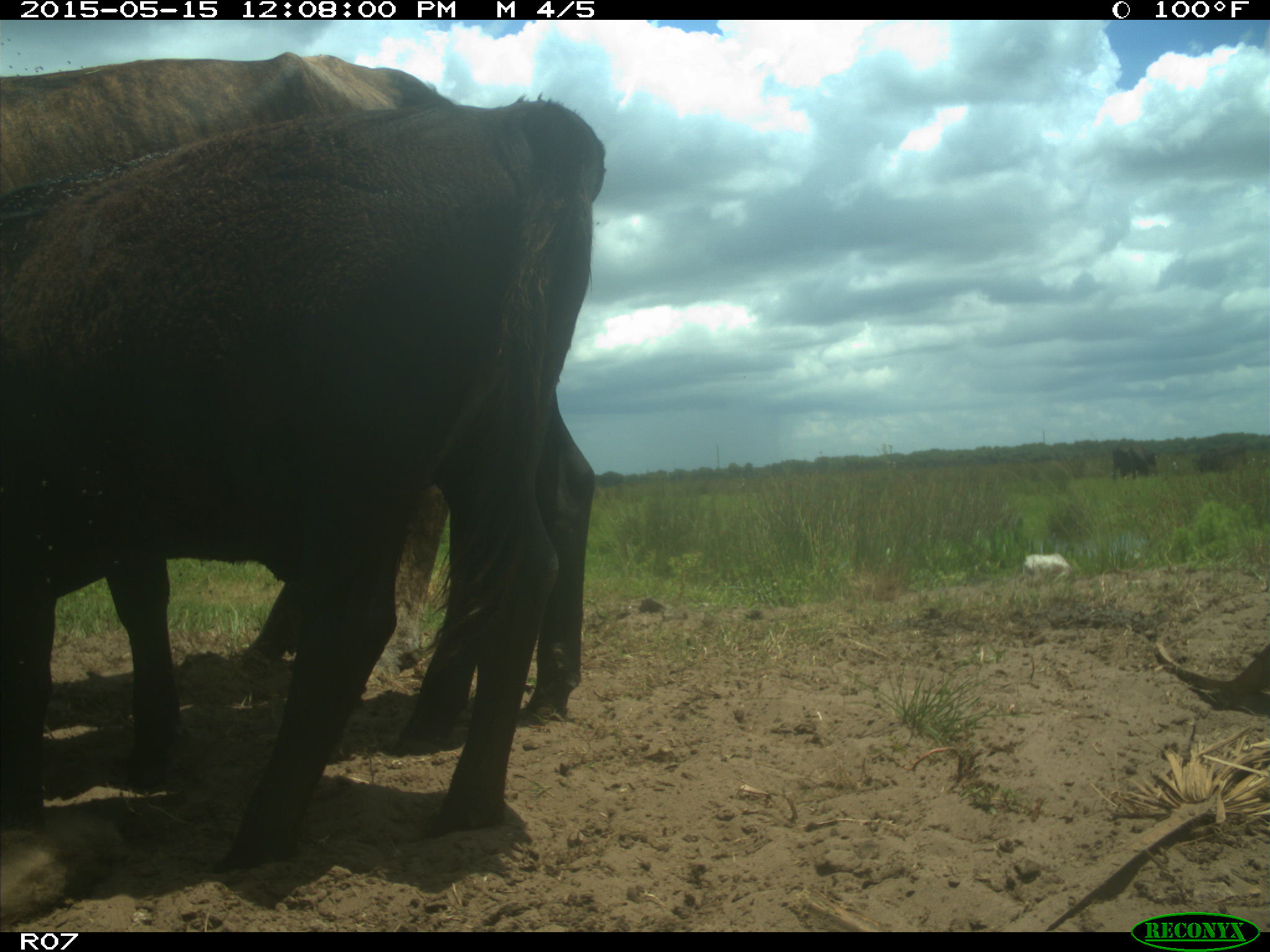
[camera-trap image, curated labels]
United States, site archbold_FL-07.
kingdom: Animalia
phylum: Chordata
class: Mammalia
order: Artiodactyla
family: Bovidae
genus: Bos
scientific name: Bos taurus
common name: domestic cow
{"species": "Bos taurus (domestic cow)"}